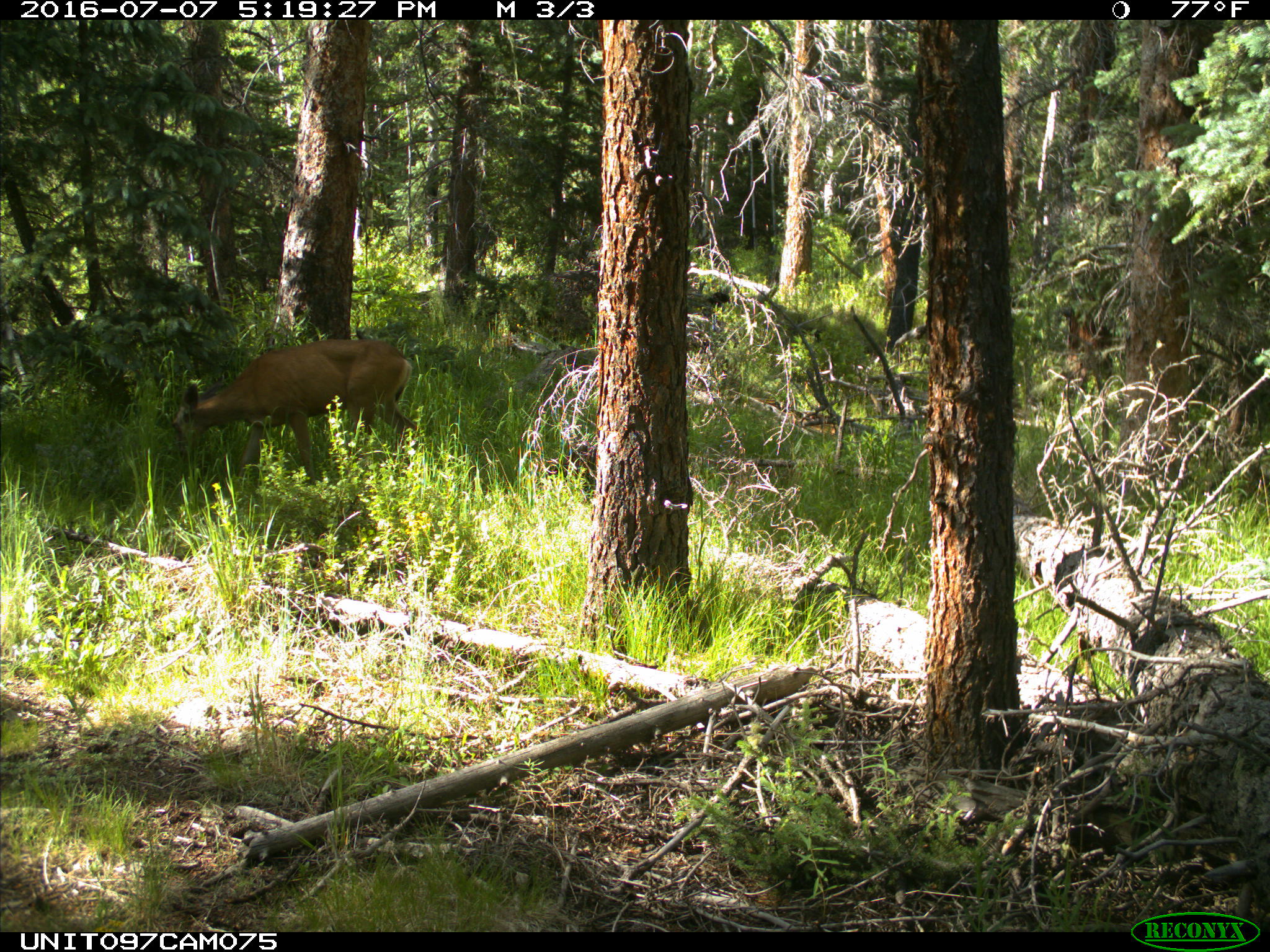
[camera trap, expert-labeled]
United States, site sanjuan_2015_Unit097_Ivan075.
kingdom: Animalia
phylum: Chordata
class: Mammalia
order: Artiodactyla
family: Cervidae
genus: Odocoileus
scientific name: Odocoileus hemionus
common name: mule deer